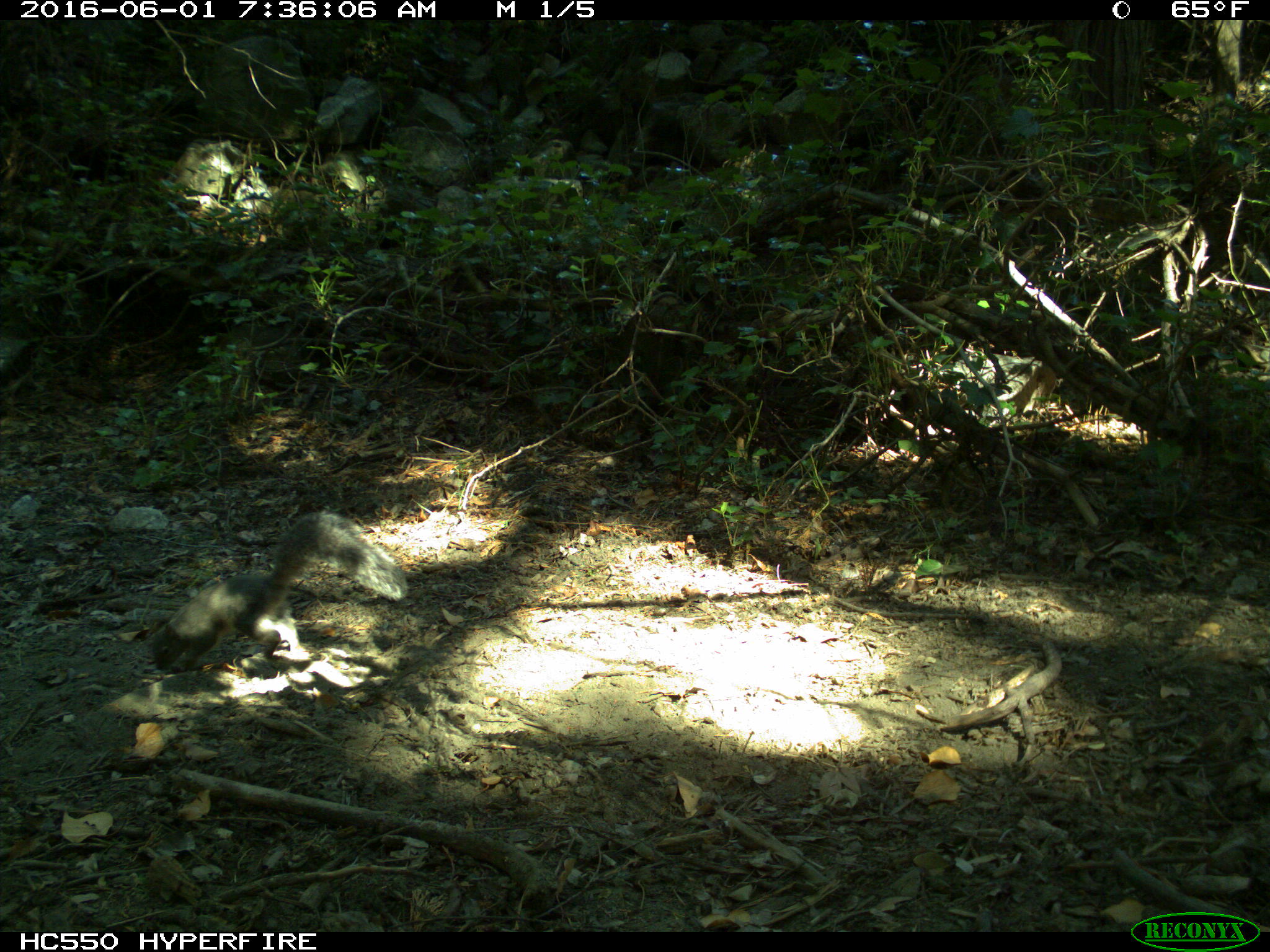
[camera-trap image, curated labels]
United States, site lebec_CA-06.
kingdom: Animalia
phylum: Chordata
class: Mammalia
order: Rodentia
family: Sciuridae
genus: Sciurus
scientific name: Sciurus carolinensis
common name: eastern gray squirrel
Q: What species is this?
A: Sciurus carolinensis (eastern gray squirrel).